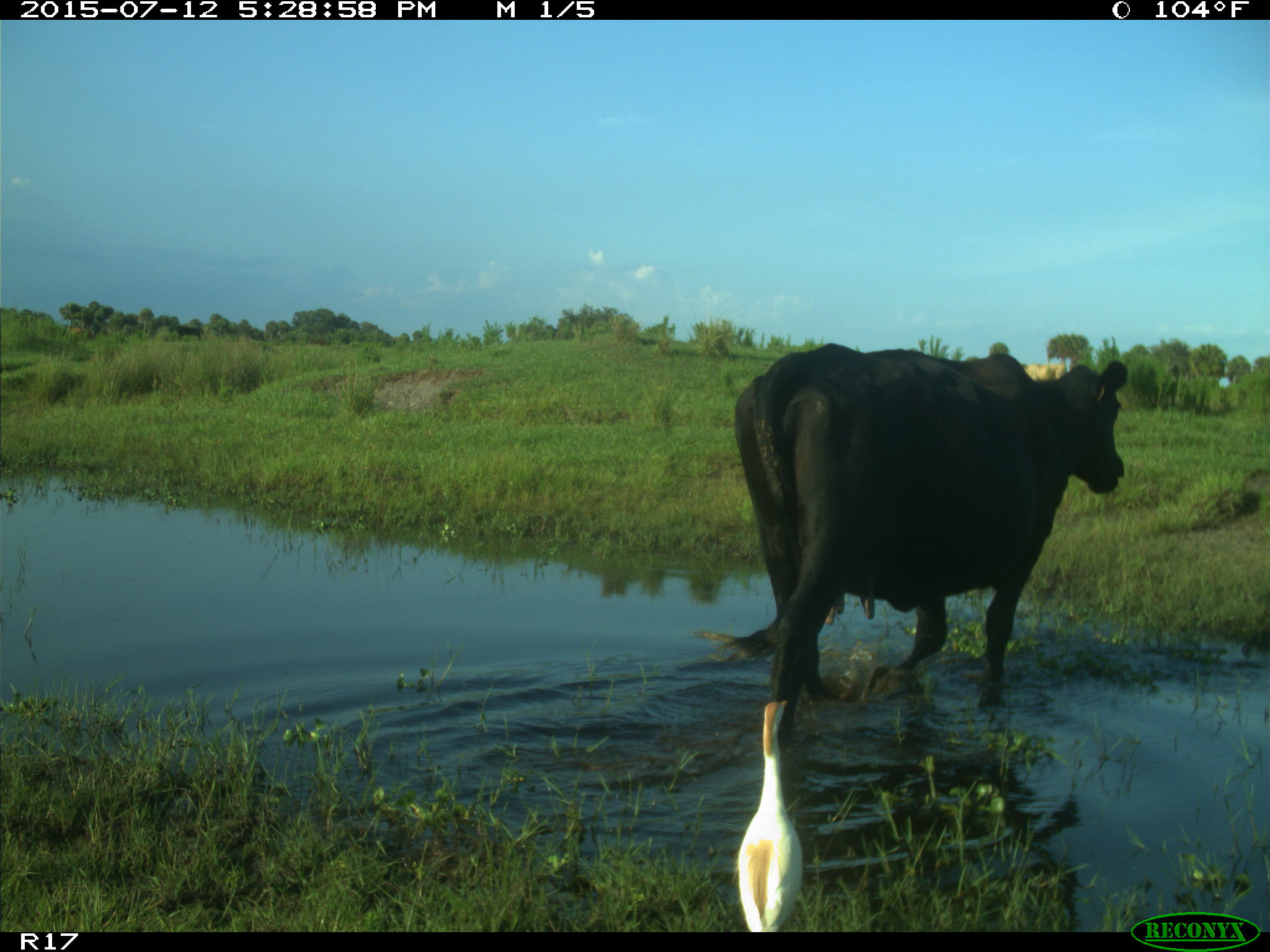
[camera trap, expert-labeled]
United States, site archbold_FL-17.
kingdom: Animalia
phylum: Chordata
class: Mammalia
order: Artiodactyla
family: Bovidae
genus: Bos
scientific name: Bos taurus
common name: domestic cow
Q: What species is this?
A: Bos taurus (domestic cow).